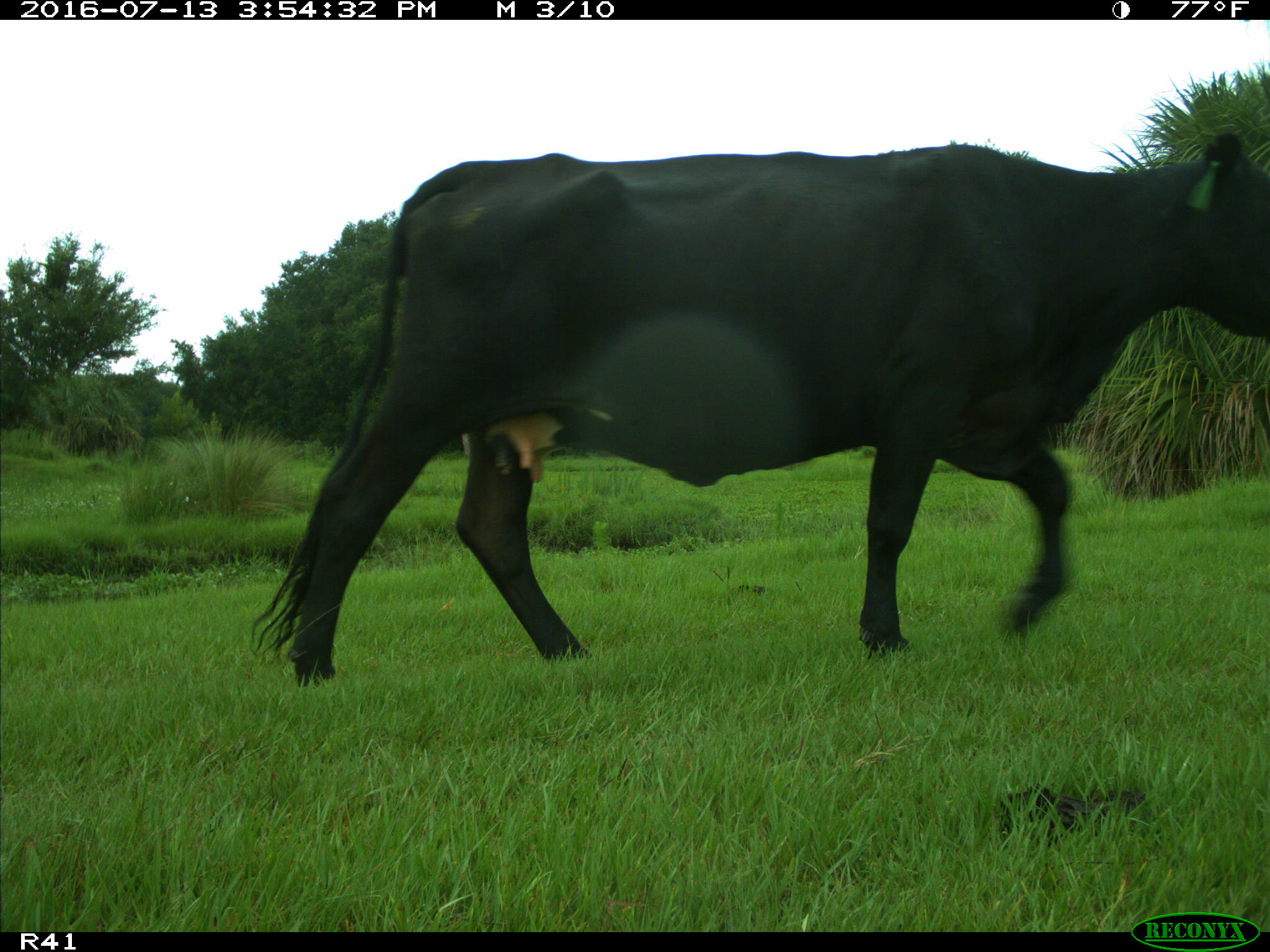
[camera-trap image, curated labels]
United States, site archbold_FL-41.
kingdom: Animalia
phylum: Chordata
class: Mammalia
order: Artiodactyla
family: Bovidae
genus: Bos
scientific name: Bos taurus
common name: domestic cow